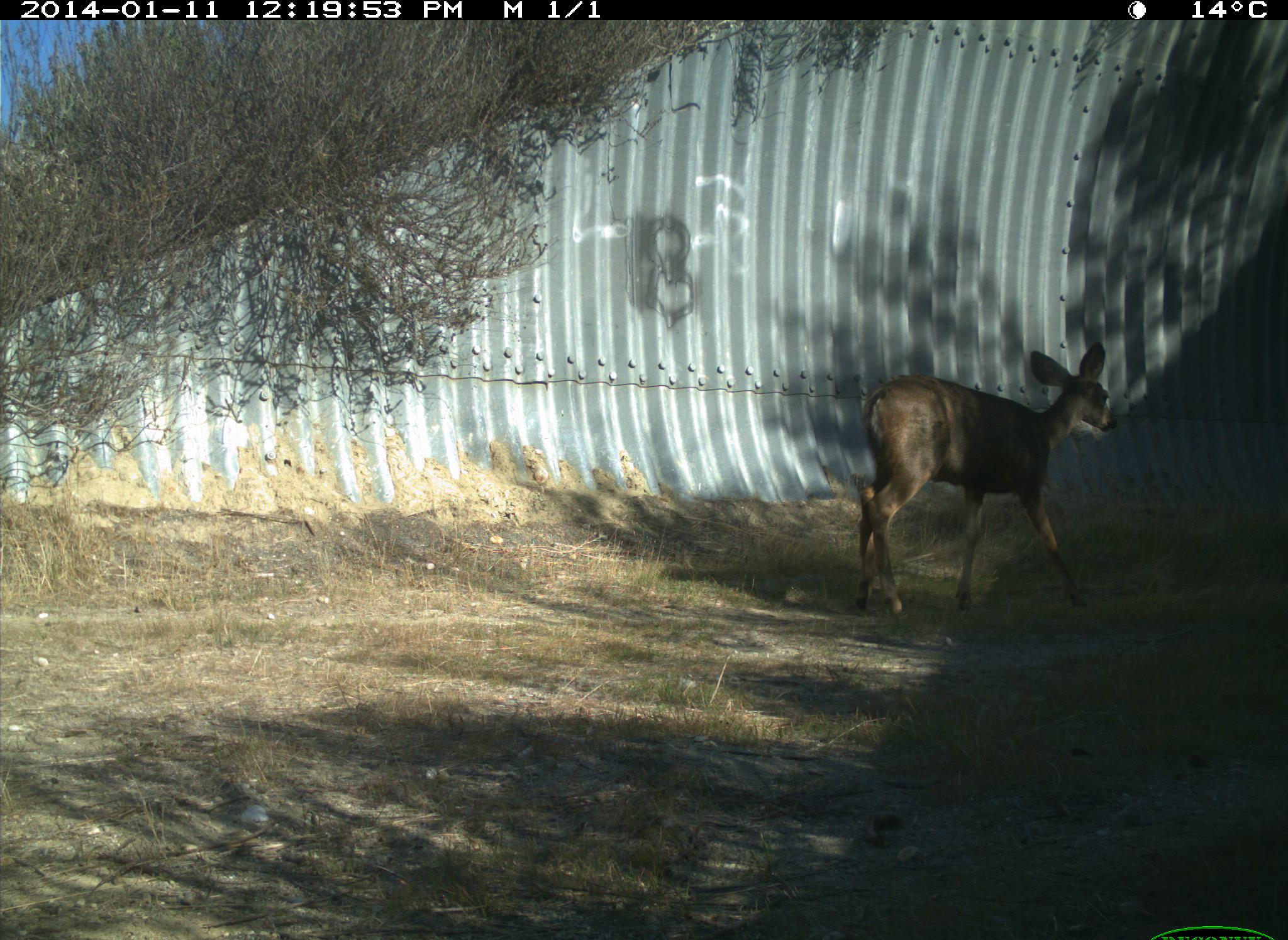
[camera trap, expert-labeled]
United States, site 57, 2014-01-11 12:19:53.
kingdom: Animalia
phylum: Chordata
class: Mammalia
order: Artiodactyla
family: Cervidae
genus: Odocoileus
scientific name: Odocoileus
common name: deer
Deer (Odocoileus).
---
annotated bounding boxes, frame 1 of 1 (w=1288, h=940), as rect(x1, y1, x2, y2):
deer: rect(853, 343, 1120, 624)